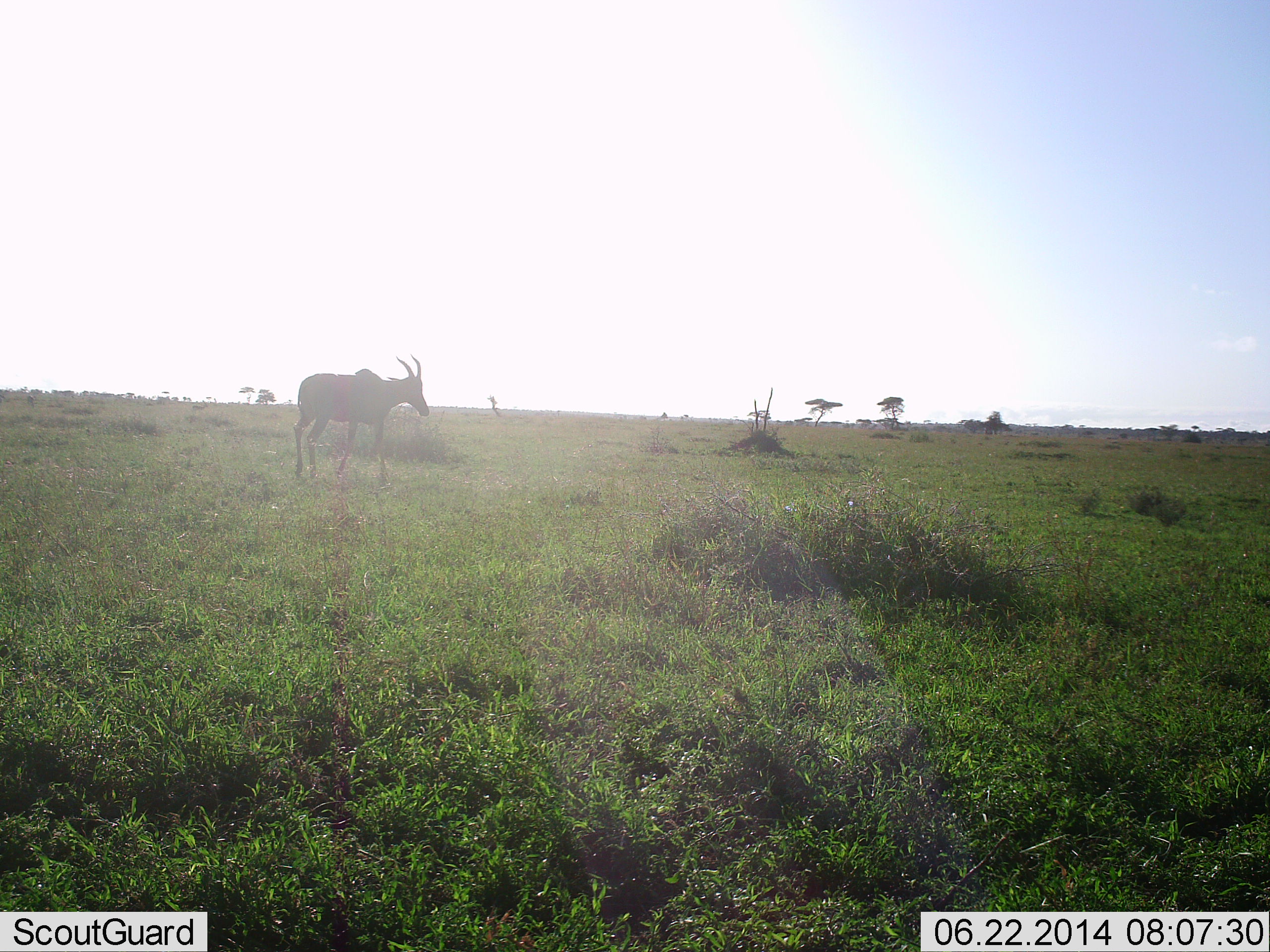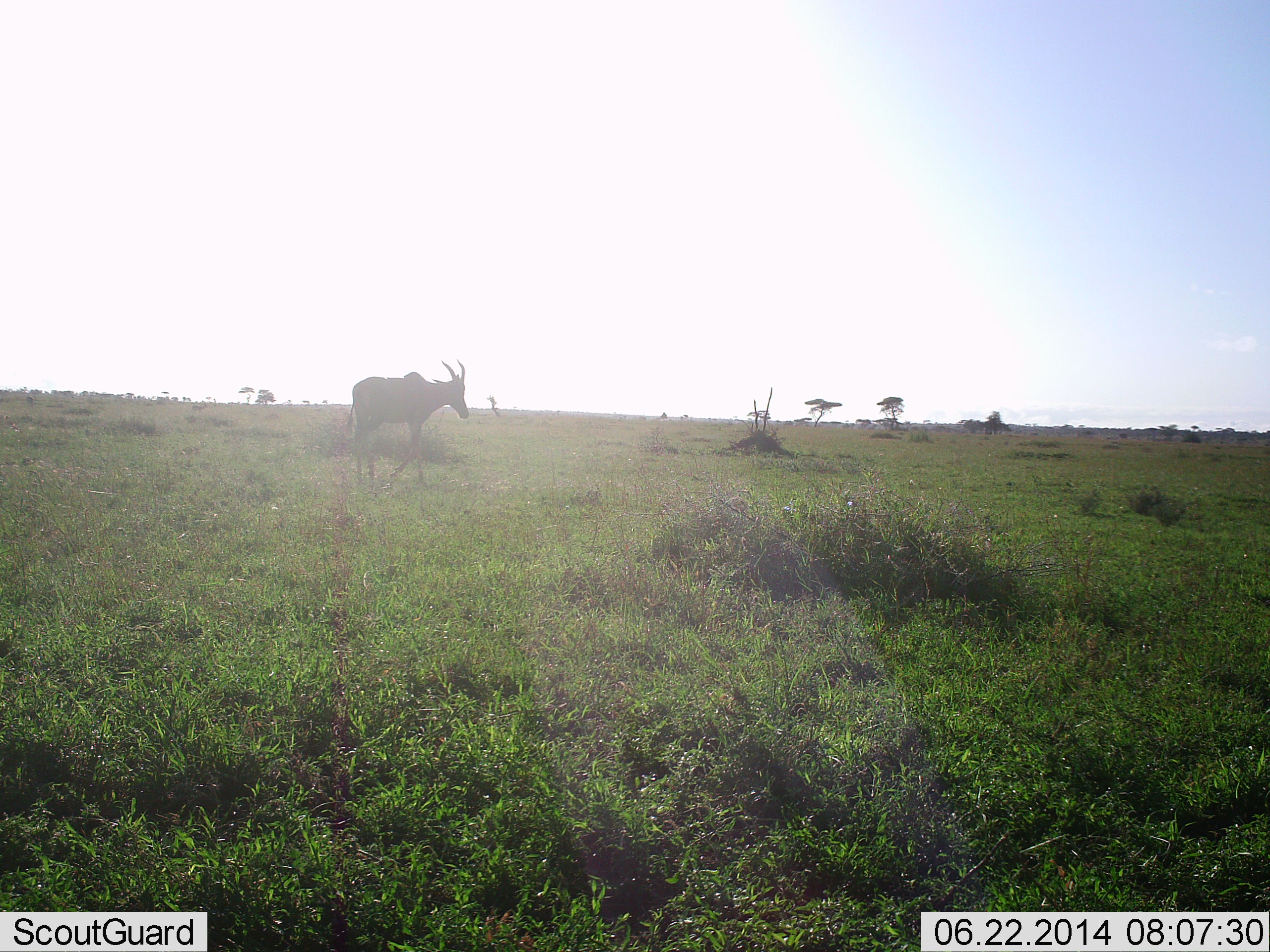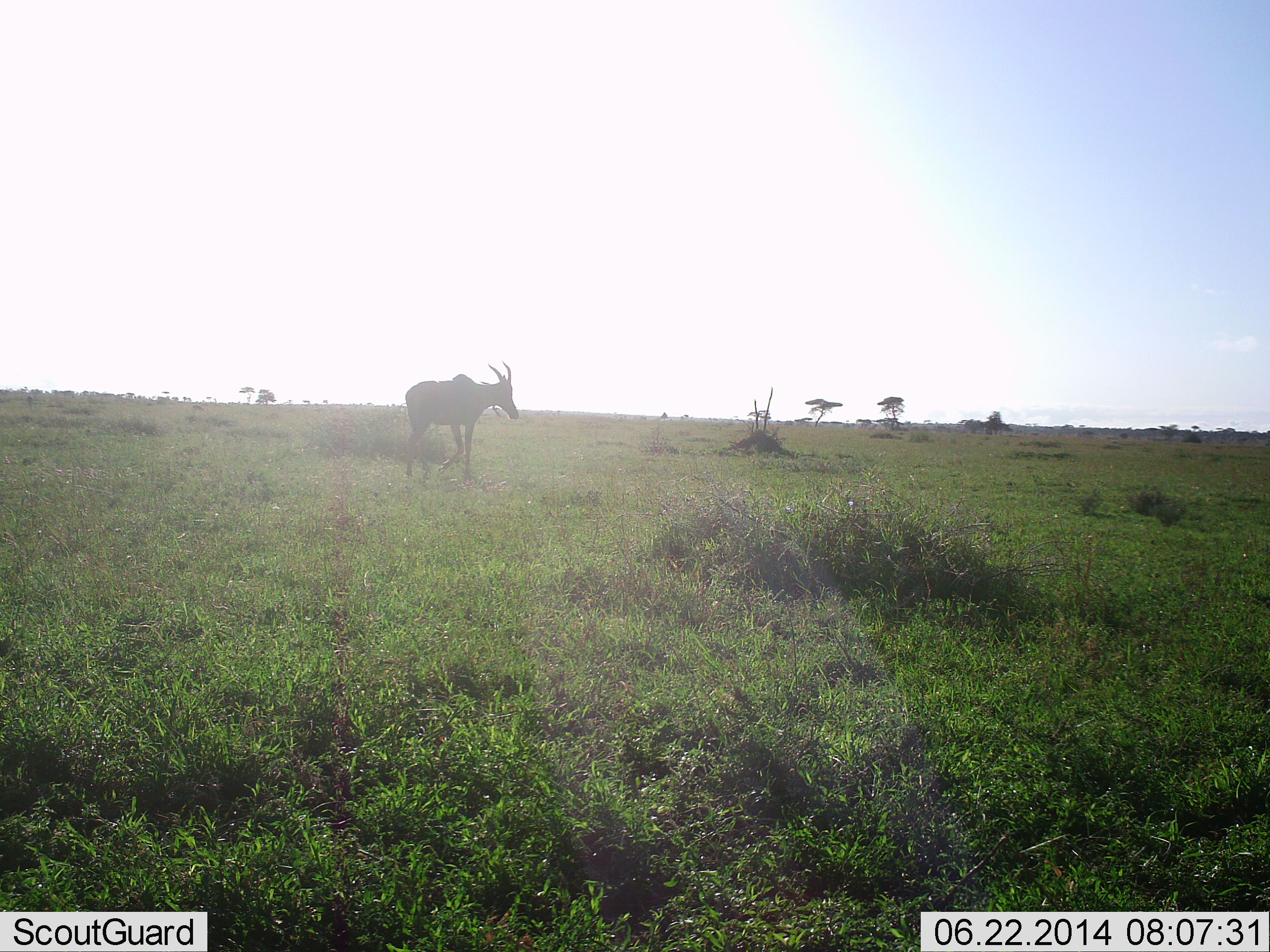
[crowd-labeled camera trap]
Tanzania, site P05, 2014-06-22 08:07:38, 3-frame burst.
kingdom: Animalia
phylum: Chordata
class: Mammalia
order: Artiodactyla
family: Bovidae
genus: Damaliscus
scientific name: Damaliscus lunatus jimela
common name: topi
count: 1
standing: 10%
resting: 0%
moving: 100%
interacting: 0%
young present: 0%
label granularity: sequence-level